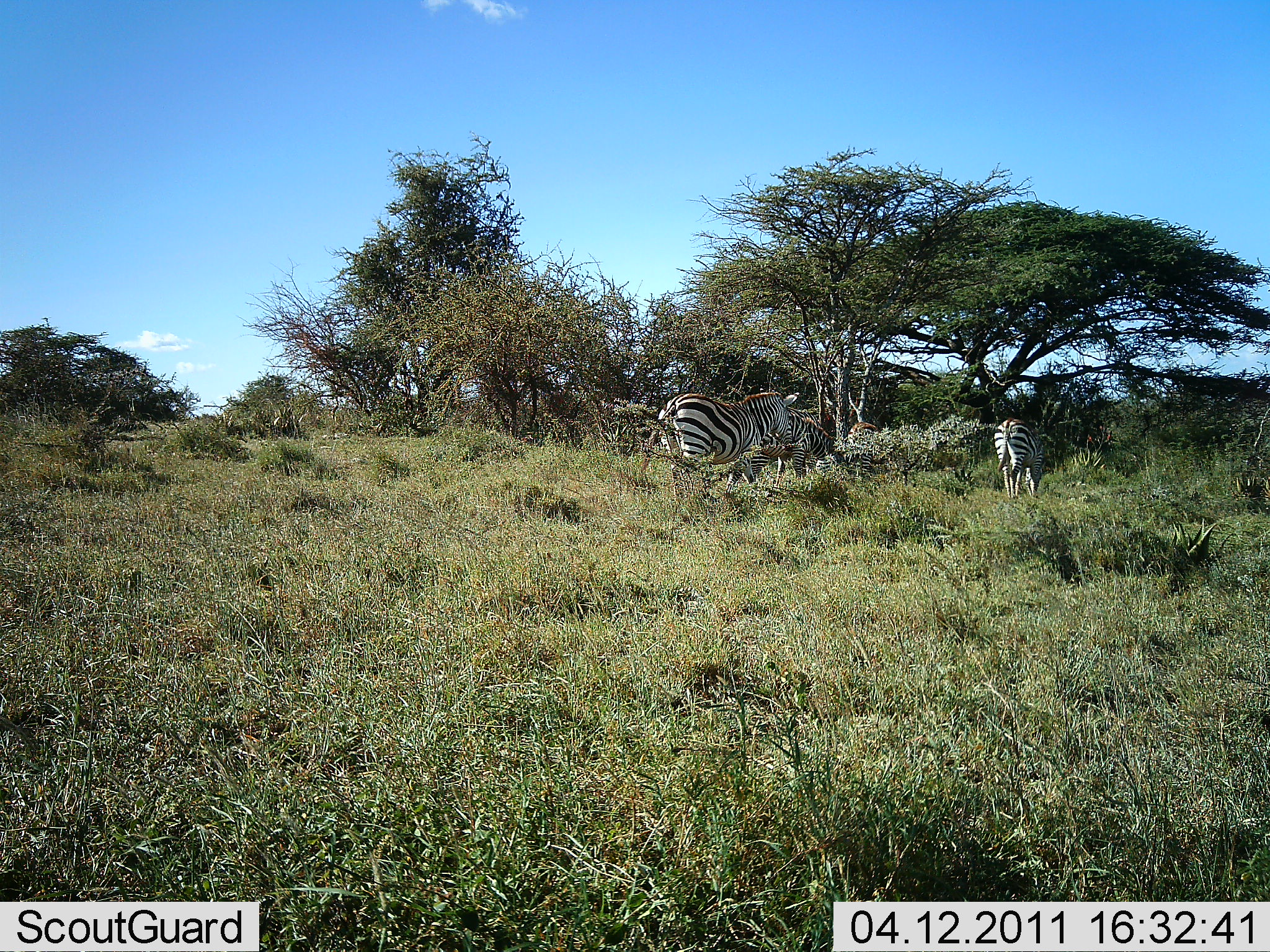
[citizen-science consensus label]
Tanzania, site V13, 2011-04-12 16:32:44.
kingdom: Animalia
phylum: Chordata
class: Mammalia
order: Perissodactyla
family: Equidae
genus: Equus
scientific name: Equus quagga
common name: plains zebra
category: zebra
Zebra (plains zebra) (Equus quagga), count 4. Behavior (volunteer vote fractions): standing 38%, resting 8%, moving 38%, interacting 8%. Young present (vote fraction): 0%. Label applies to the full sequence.